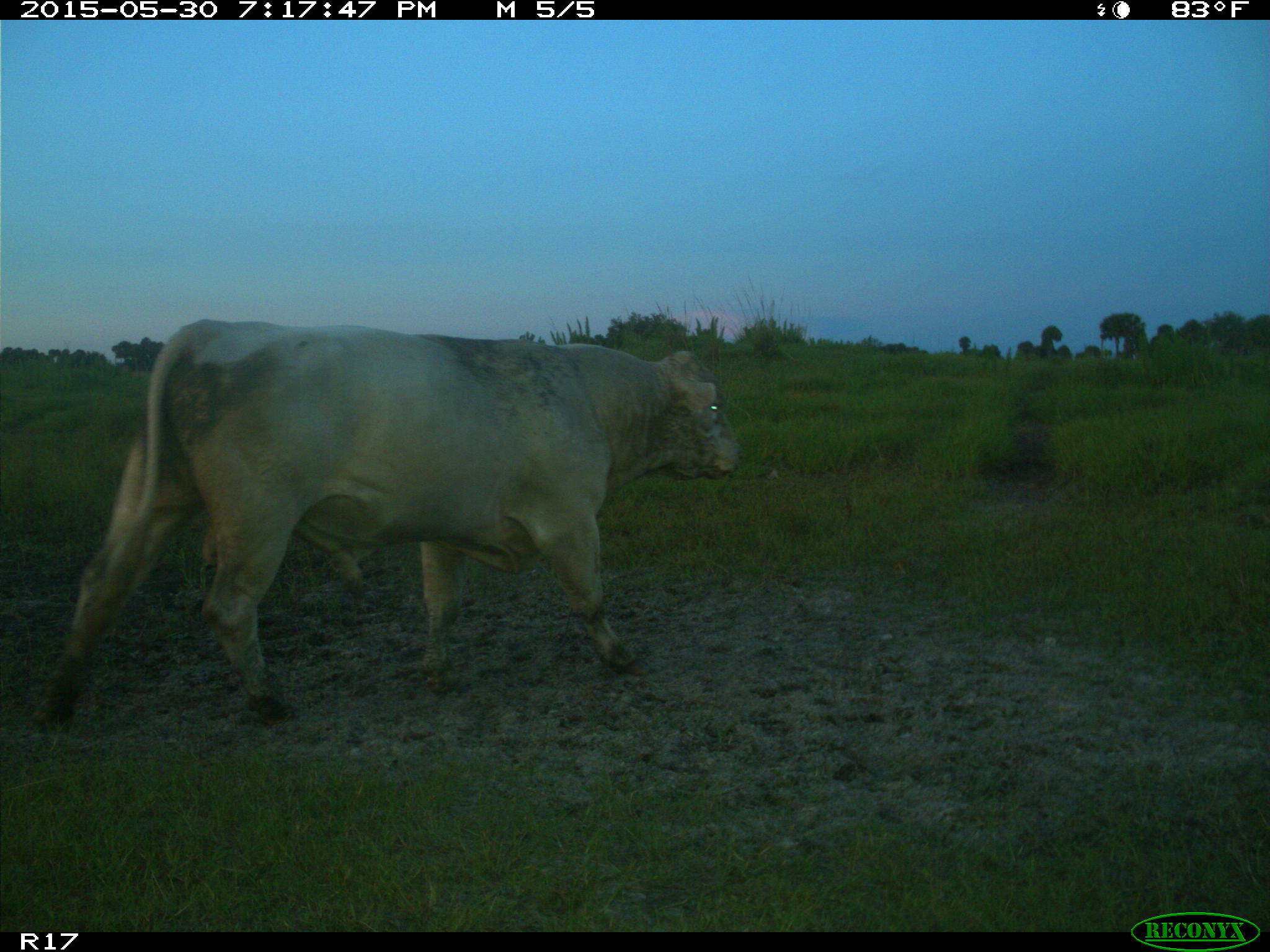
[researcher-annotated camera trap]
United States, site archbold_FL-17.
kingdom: Animalia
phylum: Chordata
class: Mammalia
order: Artiodactyla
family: Bovidae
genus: Bos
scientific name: Bos taurus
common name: domestic cow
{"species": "Bos taurus (domestic cow)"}